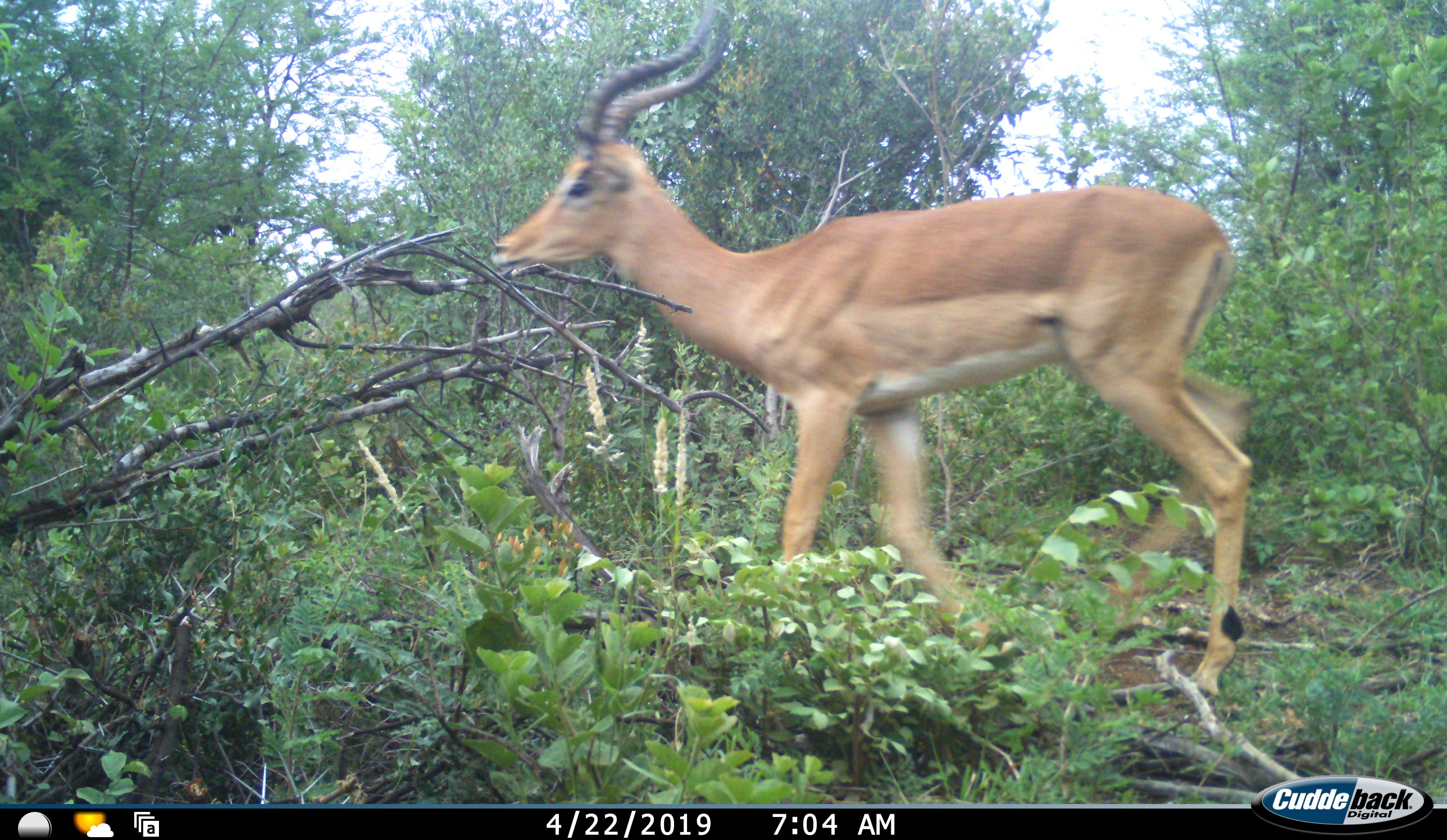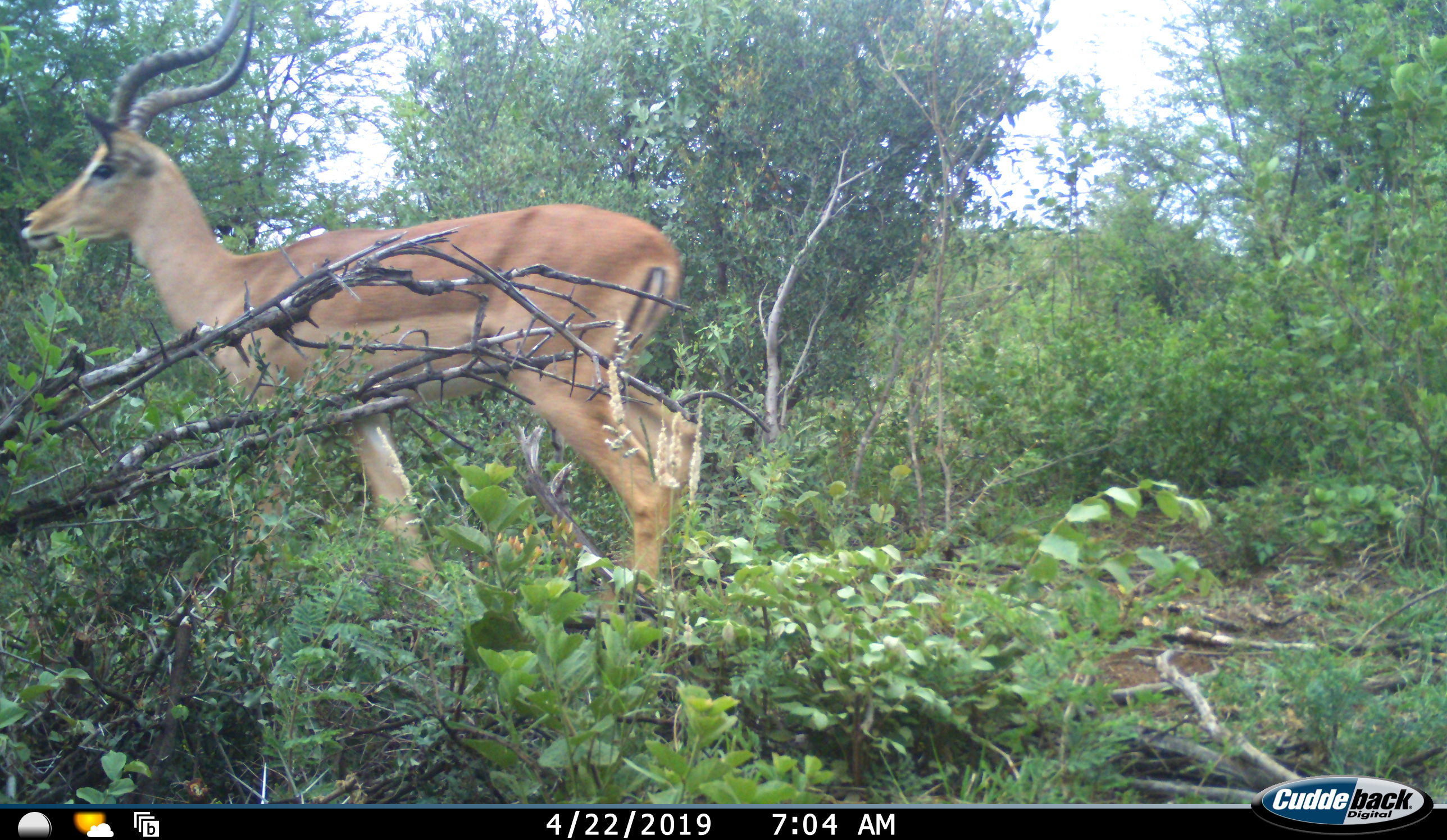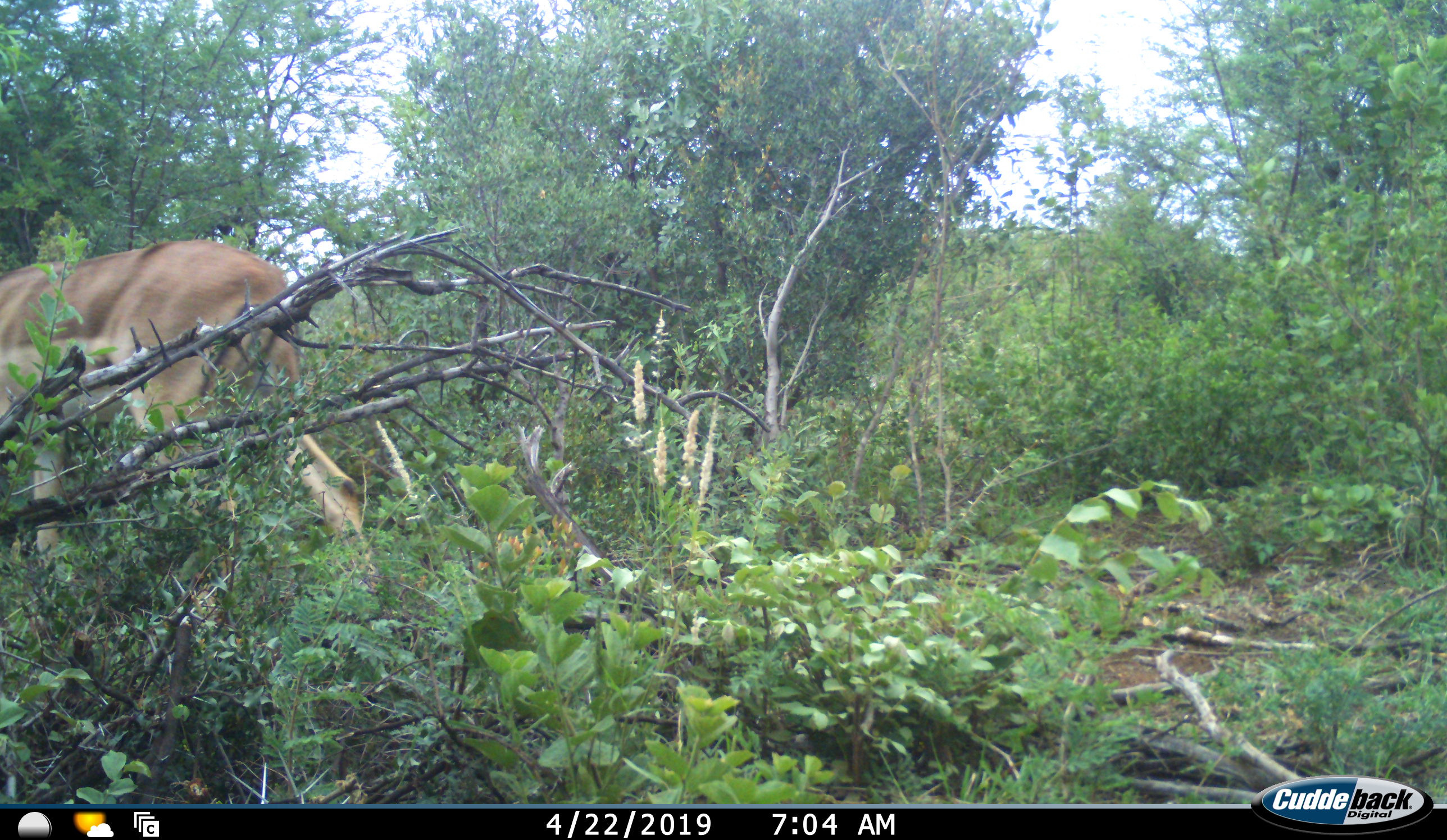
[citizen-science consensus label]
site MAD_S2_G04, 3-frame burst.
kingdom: Animalia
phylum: Chordata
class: Mammalia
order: Artiodactyla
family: Bovidae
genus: Aepyceros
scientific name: Aepyceros melampus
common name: impala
Impala (Aepyceros melampus), count 1. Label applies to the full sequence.